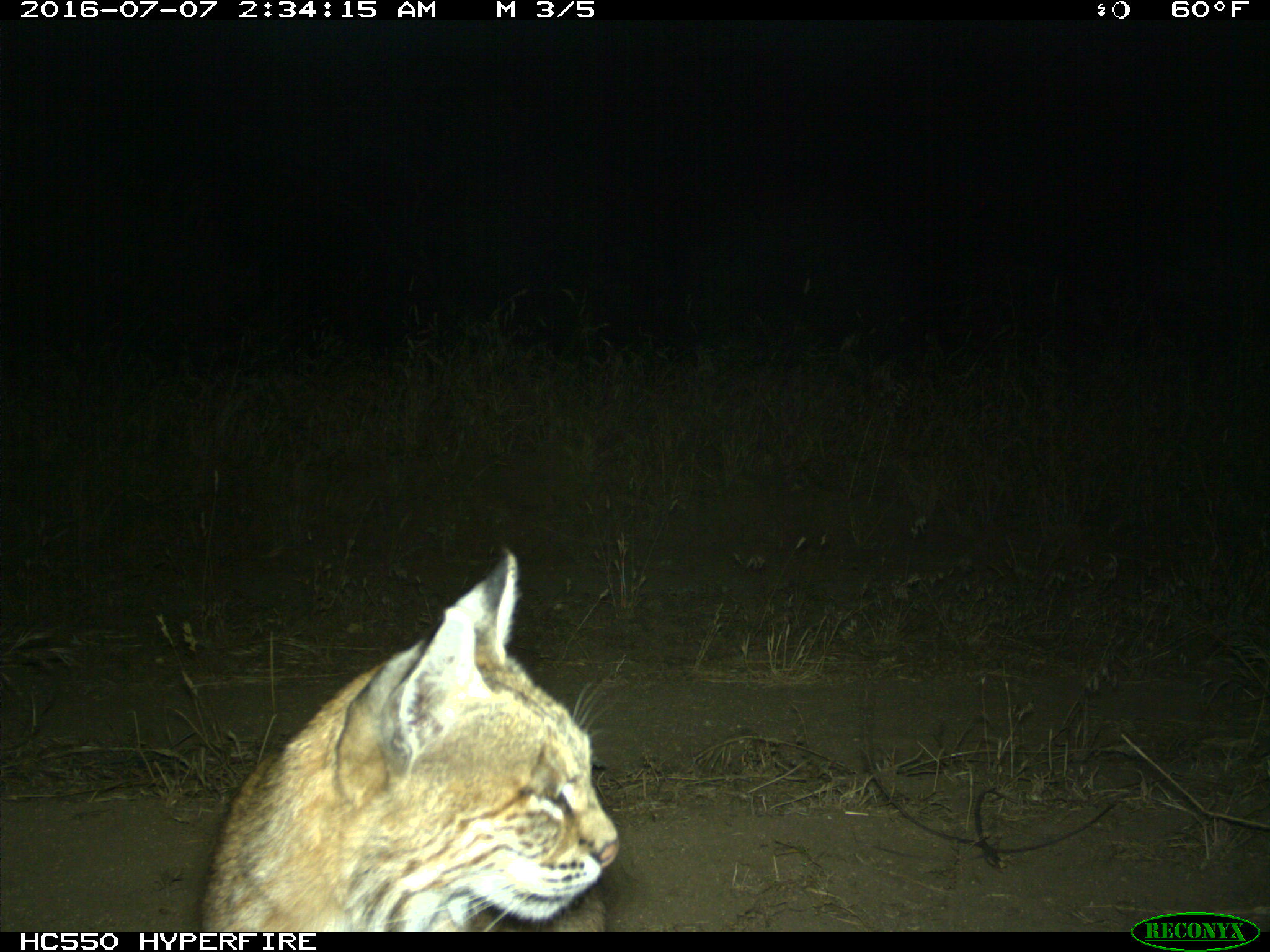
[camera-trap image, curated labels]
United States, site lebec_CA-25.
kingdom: Animalia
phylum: Chordata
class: Mammalia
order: Carnivora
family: Felidae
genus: Lynx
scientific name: Lynx rufus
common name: bobcat